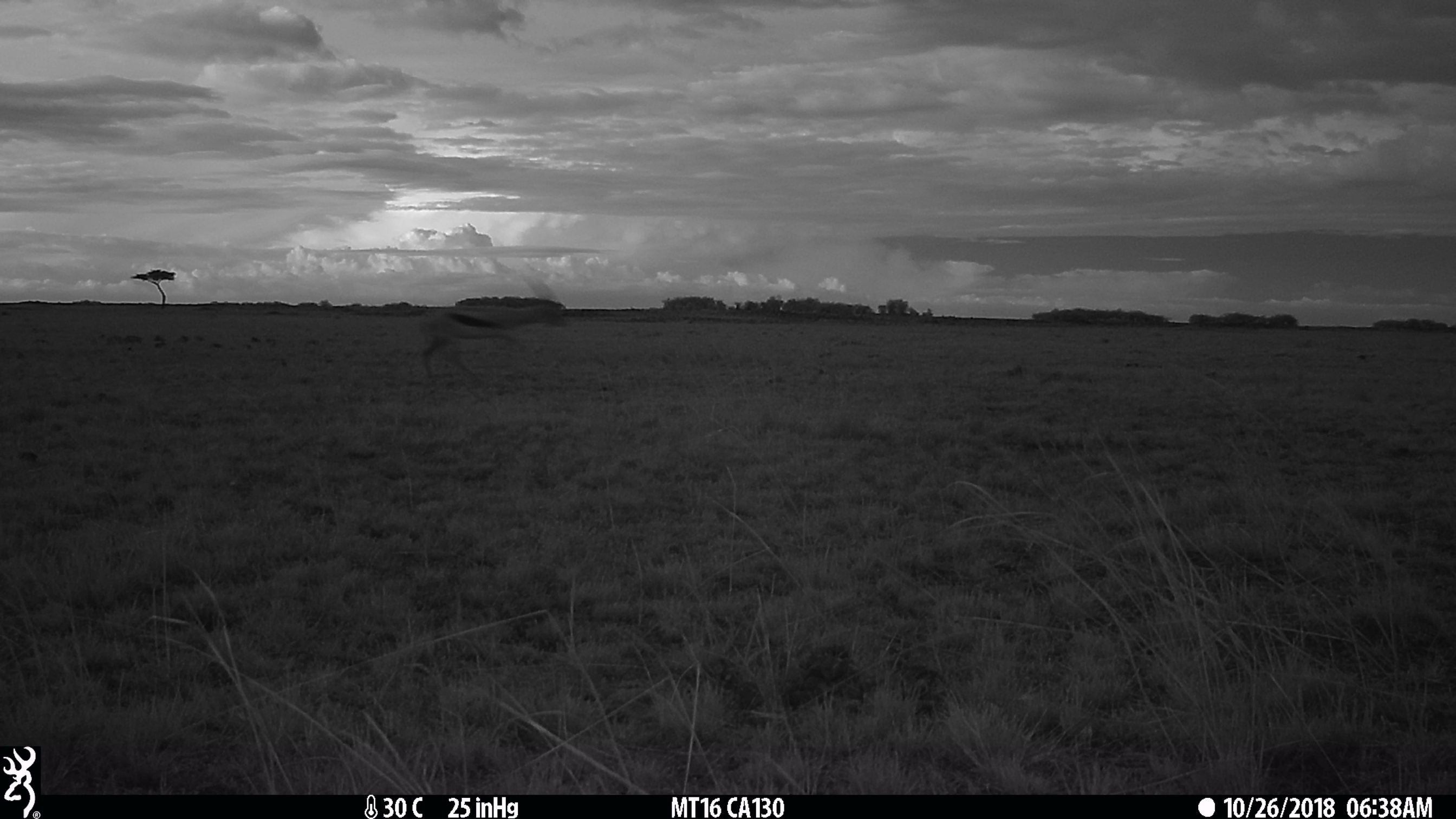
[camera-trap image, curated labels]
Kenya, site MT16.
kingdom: Animalia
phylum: Chordata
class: Mammalia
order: Artiodactyla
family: Bovidae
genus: Eudorcas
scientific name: Eudorcas thomsonii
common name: thomon's gazelle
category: gazelle thomsons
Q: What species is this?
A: Gazelle thomsons (thomon's gazelle) (Eudorcas thomsonii).